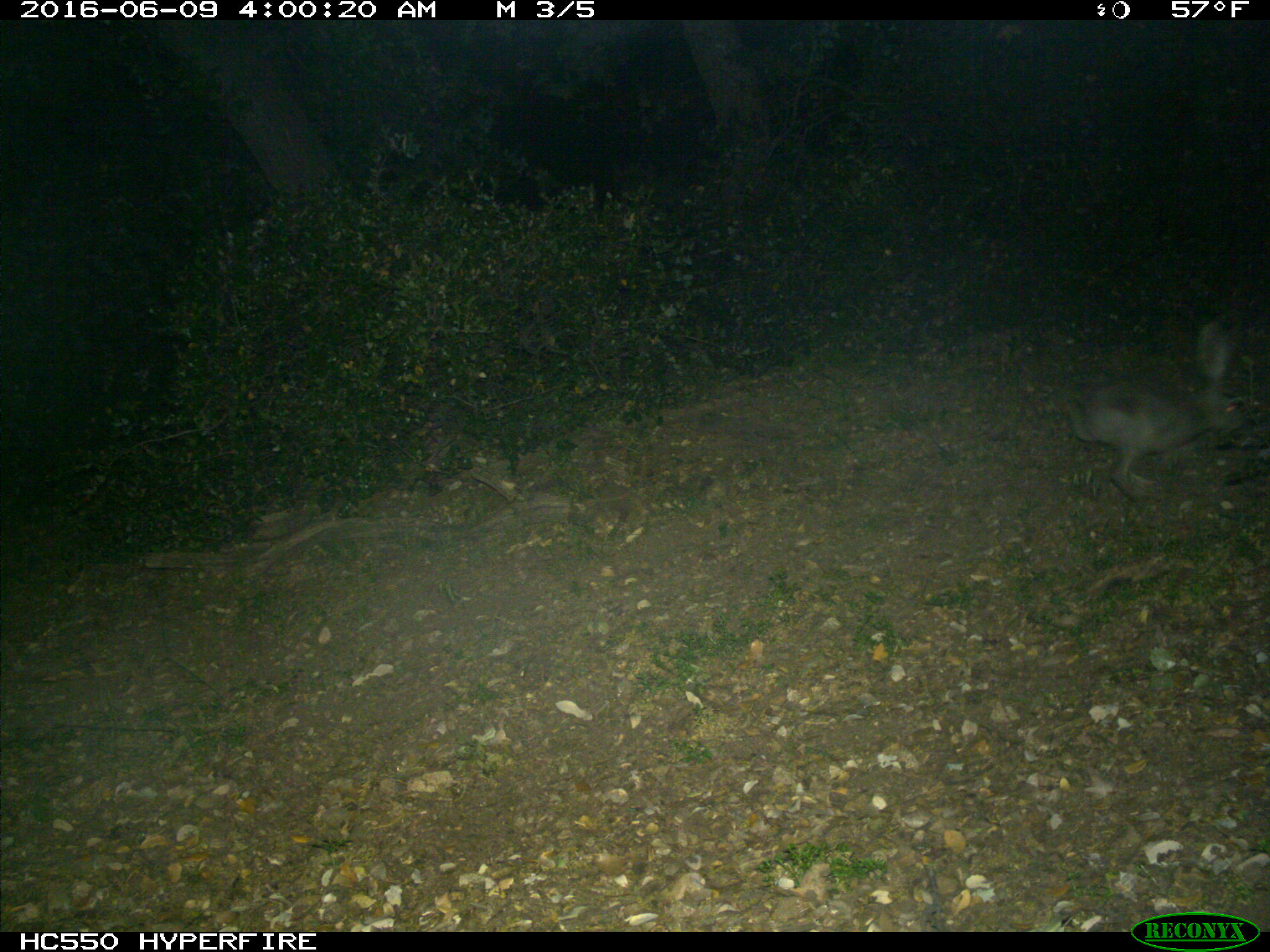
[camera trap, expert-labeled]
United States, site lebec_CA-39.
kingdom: Animalia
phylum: Chordata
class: Mammalia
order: Lagomorpha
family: Leporidae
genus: Lepus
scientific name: Lepus californicus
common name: black-tailed jackrabbit